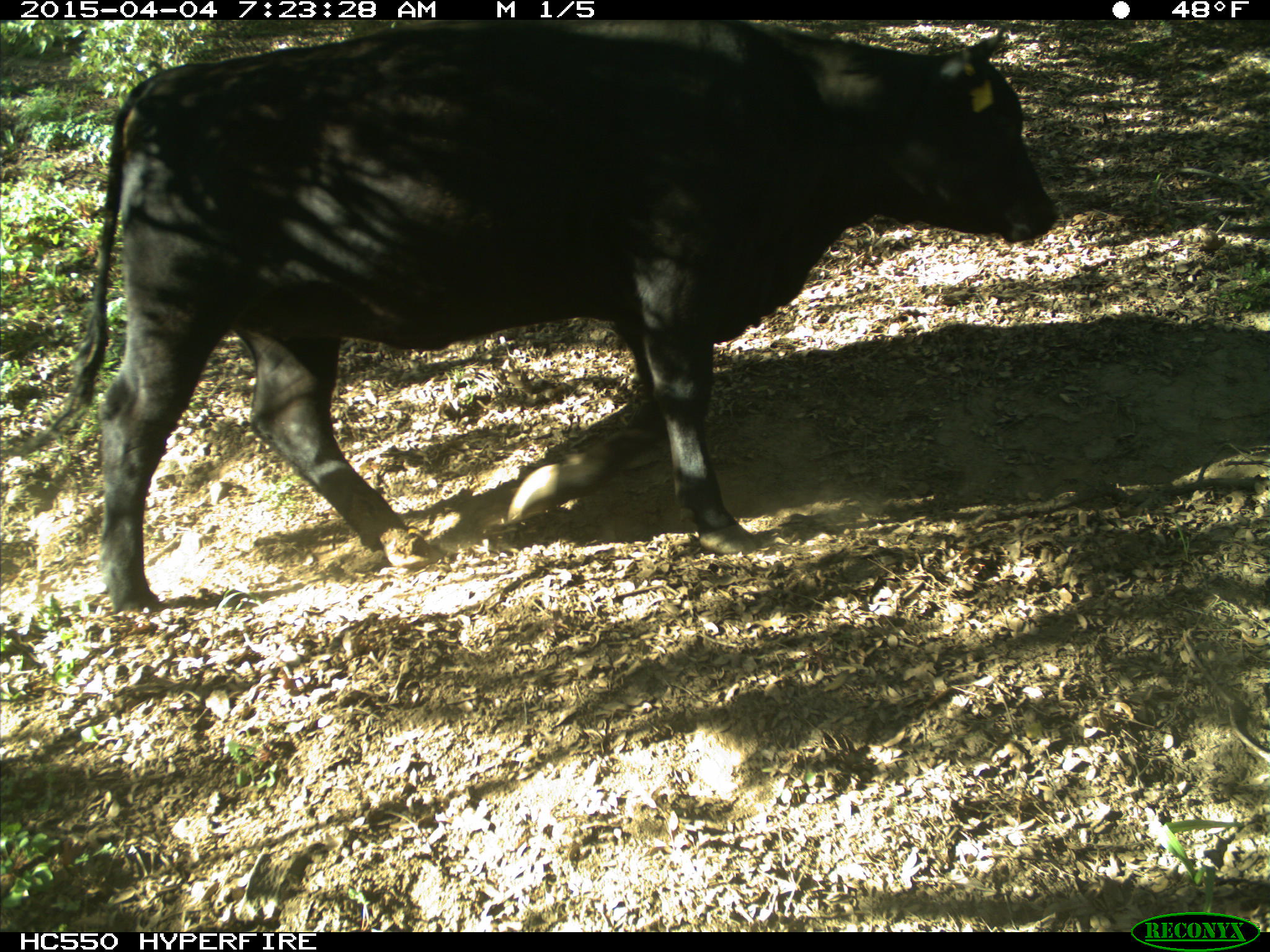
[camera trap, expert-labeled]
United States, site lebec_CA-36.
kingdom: Animalia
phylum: Chordata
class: Mammalia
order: Artiodactyla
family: Bovidae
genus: Bos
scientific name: Bos taurus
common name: domestic cow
Bos taurus (domestic cow).